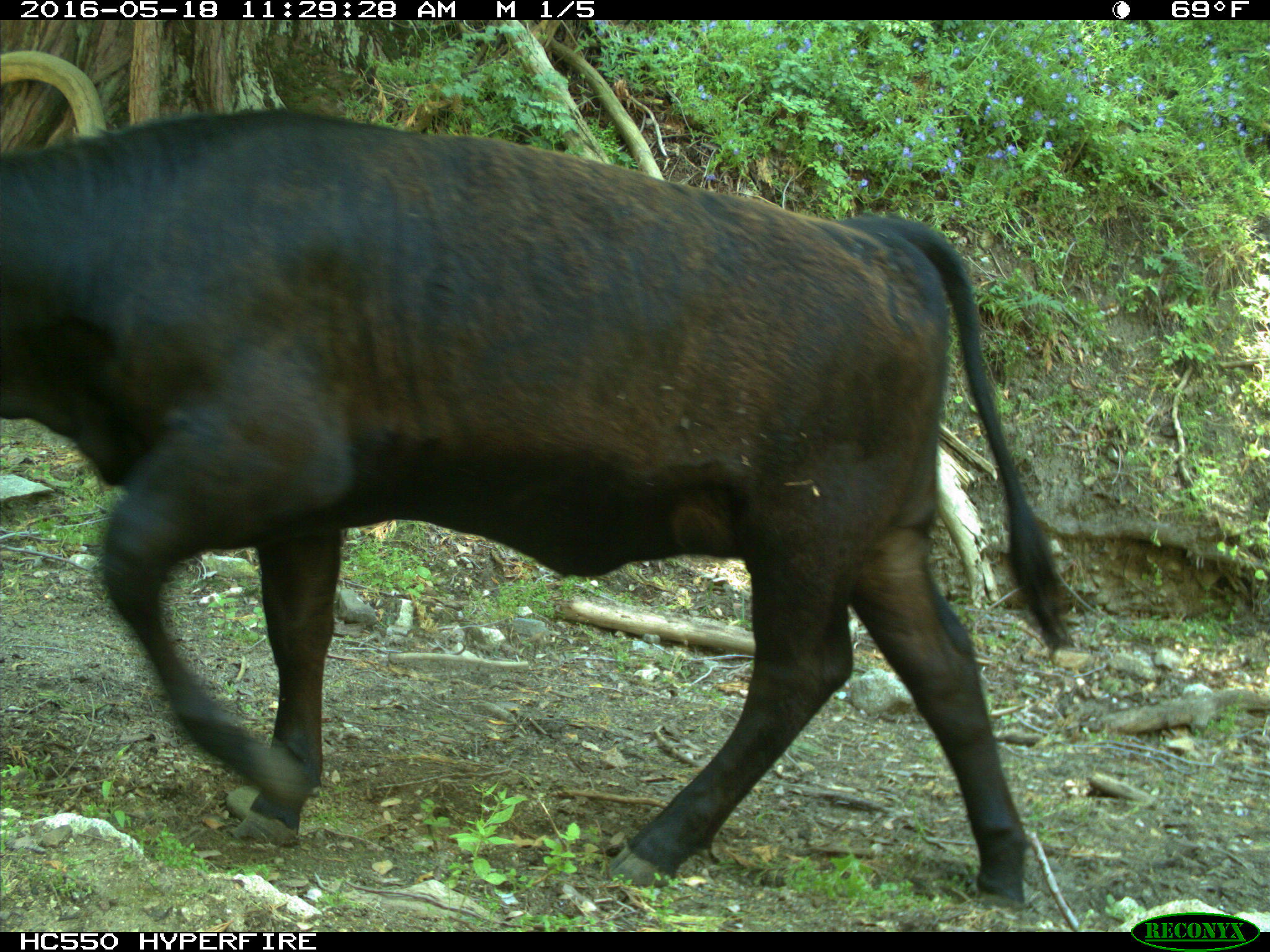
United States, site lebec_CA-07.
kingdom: Animalia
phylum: Chordata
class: Mammalia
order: Artiodactyla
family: Bovidae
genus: Bos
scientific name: Bos taurus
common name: domestic cow